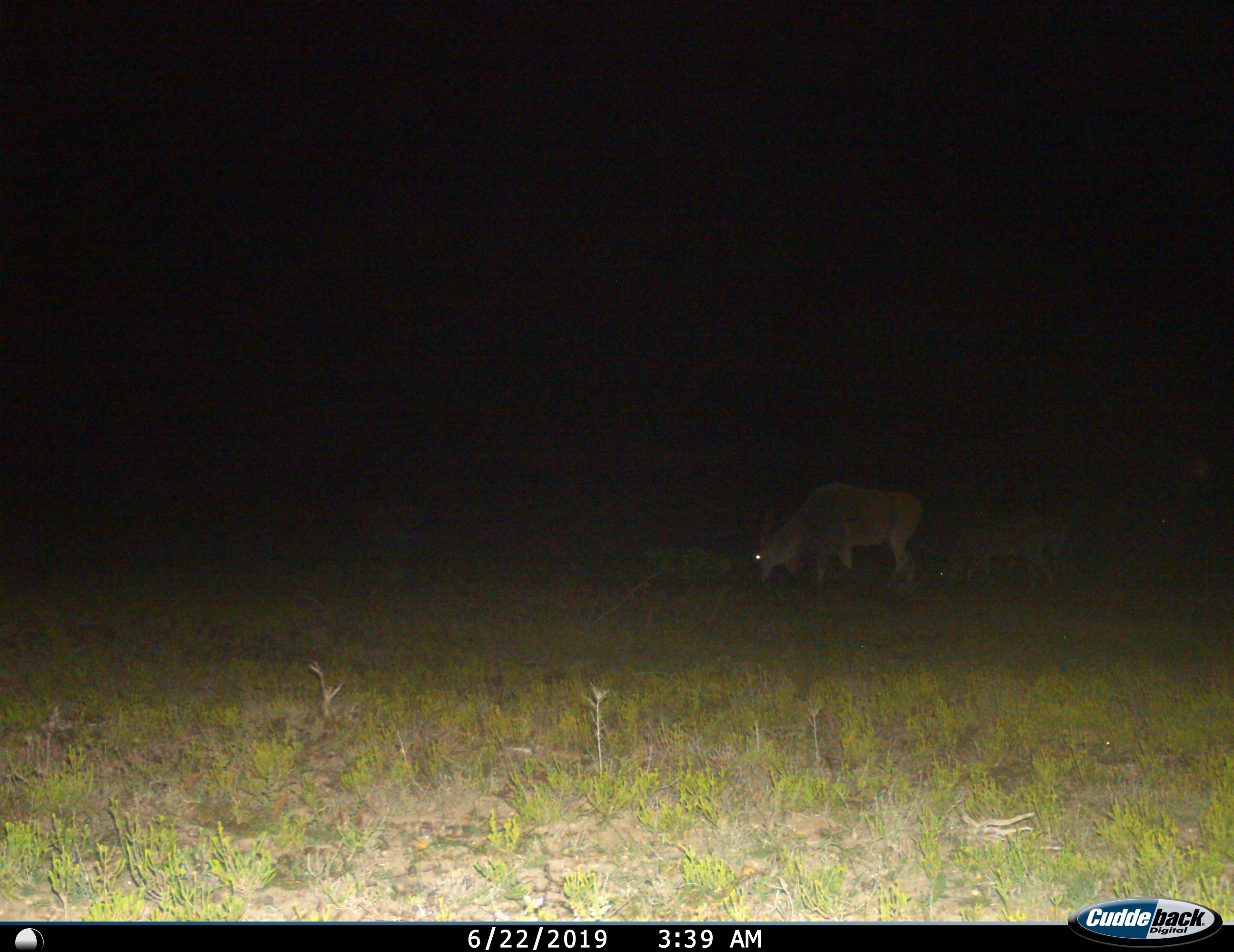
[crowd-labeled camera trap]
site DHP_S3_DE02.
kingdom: Animalia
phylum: Chordata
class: Mammalia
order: Artiodactyla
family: Bovidae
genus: Tragelaphus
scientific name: Tragelaphus oryx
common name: eland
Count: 2.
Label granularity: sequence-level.